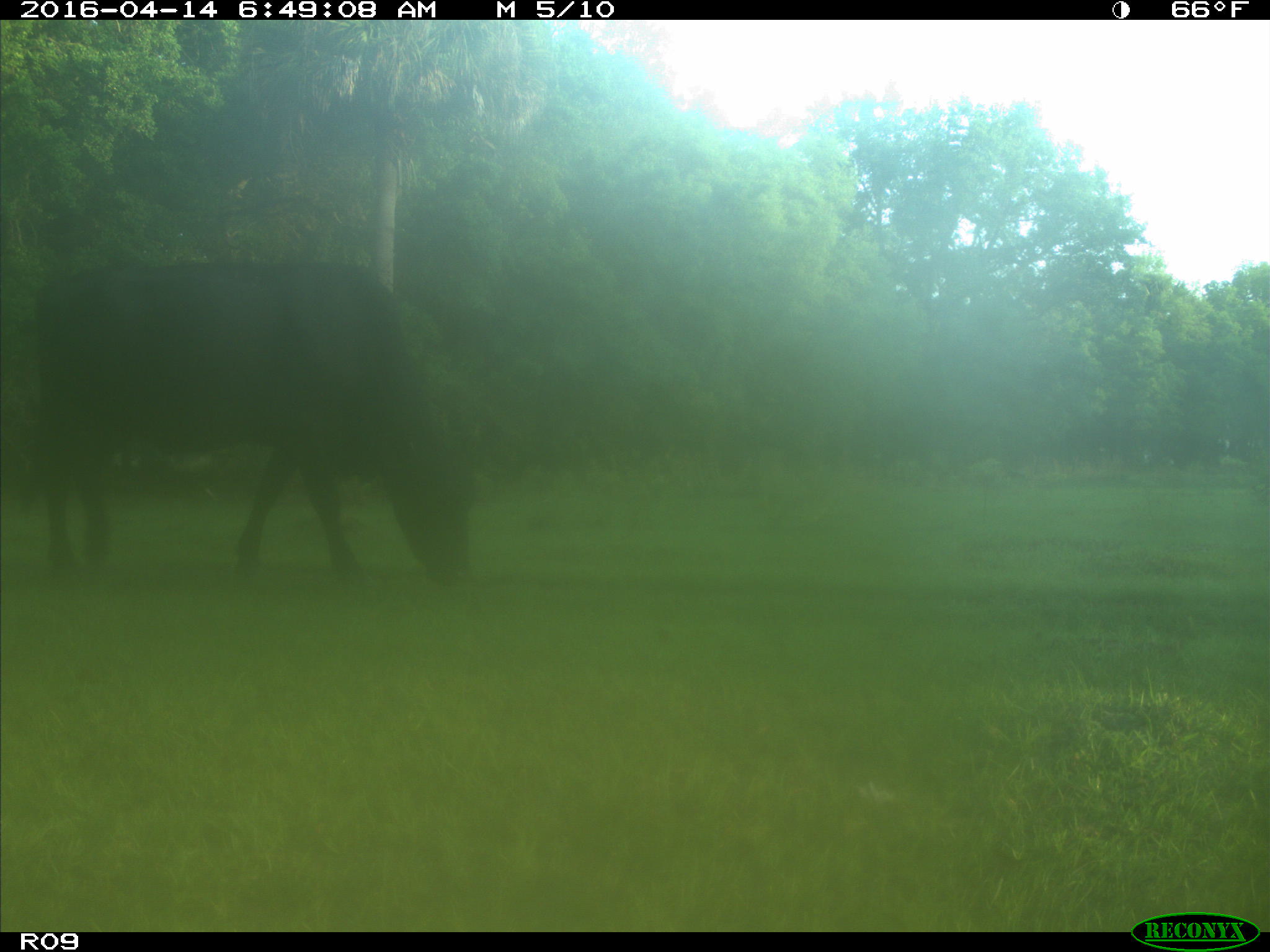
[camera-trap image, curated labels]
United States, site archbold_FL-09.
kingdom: Animalia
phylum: Chordata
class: Mammalia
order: Artiodactyla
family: Bovidae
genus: Bos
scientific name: Bos taurus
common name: domestic cow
Bos taurus (domestic cow).